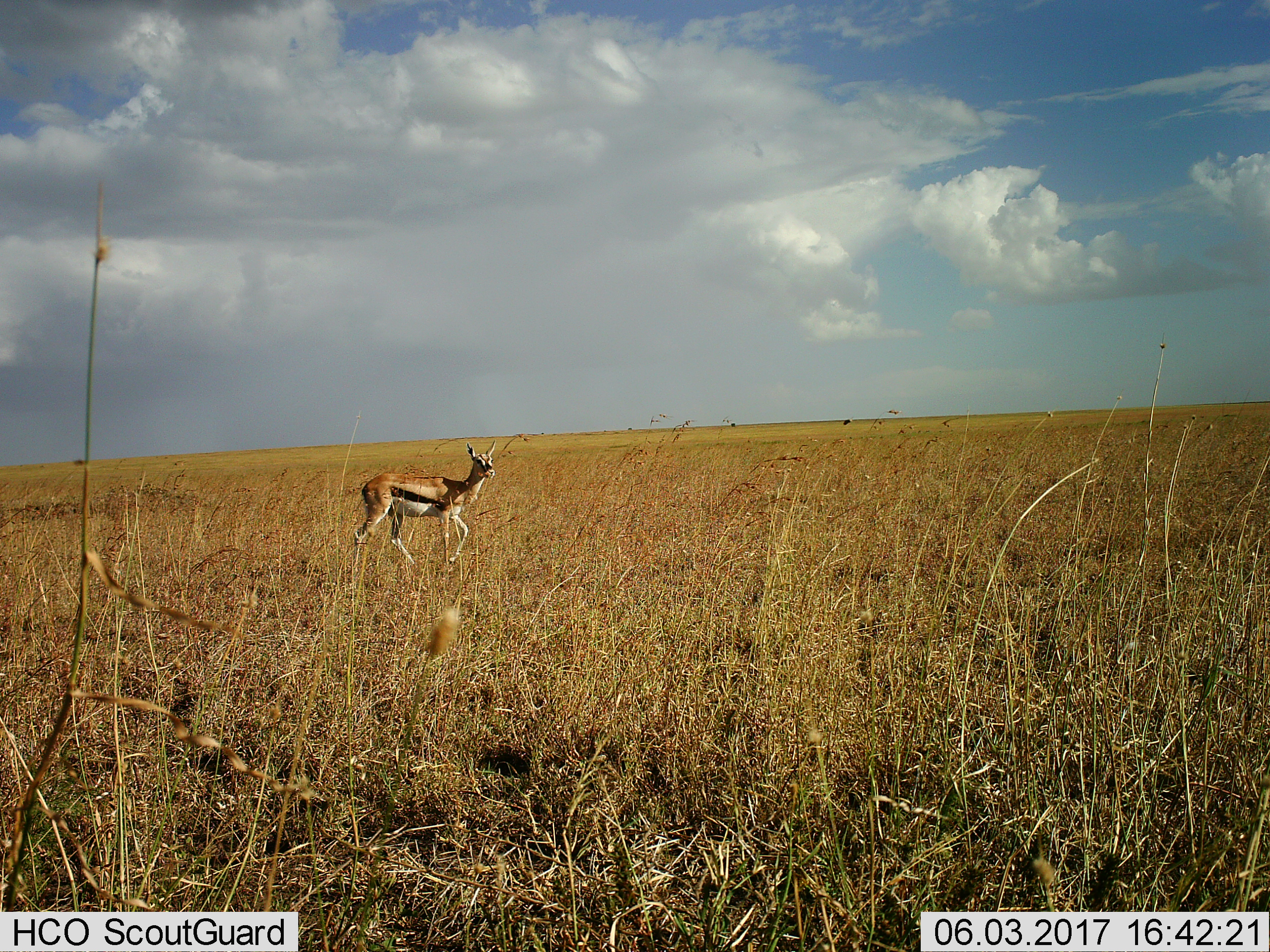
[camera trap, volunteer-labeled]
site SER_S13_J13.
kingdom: Animalia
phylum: Chordata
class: Mammalia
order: Artiodactyla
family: Bovidae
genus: Eudorcas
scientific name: Eudorcas thomsonii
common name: thomson's gazelle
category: gazellethomsons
Gazellethomsons (thomson's gazelle) (Eudorcas thomsonii), count 1. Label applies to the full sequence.